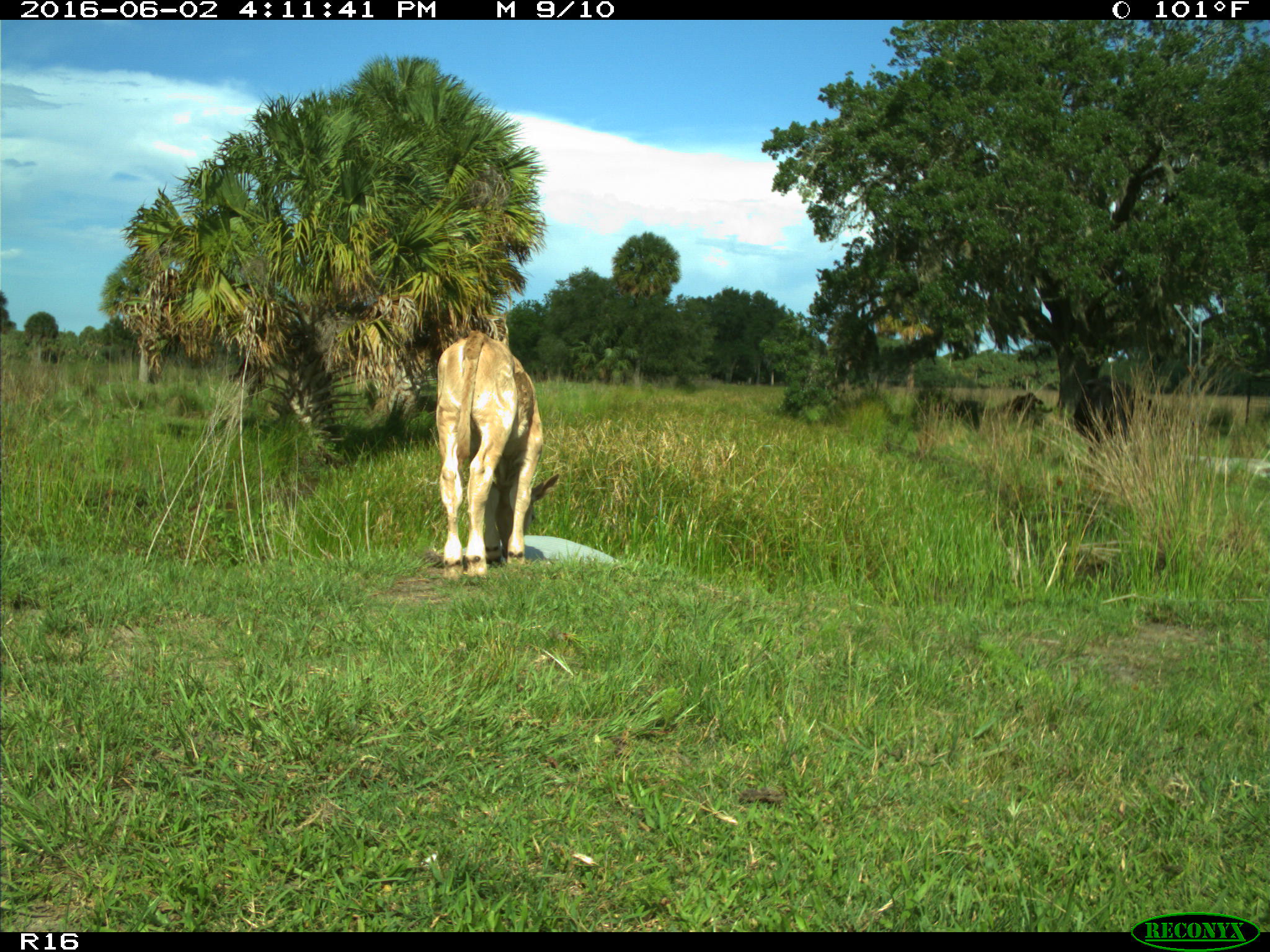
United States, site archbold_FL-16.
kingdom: Animalia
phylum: Chordata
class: Mammalia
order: Artiodactyla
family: Bovidae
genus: Bos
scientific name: Bos taurus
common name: domestic cow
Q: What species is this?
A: Bos taurus (domestic cow).